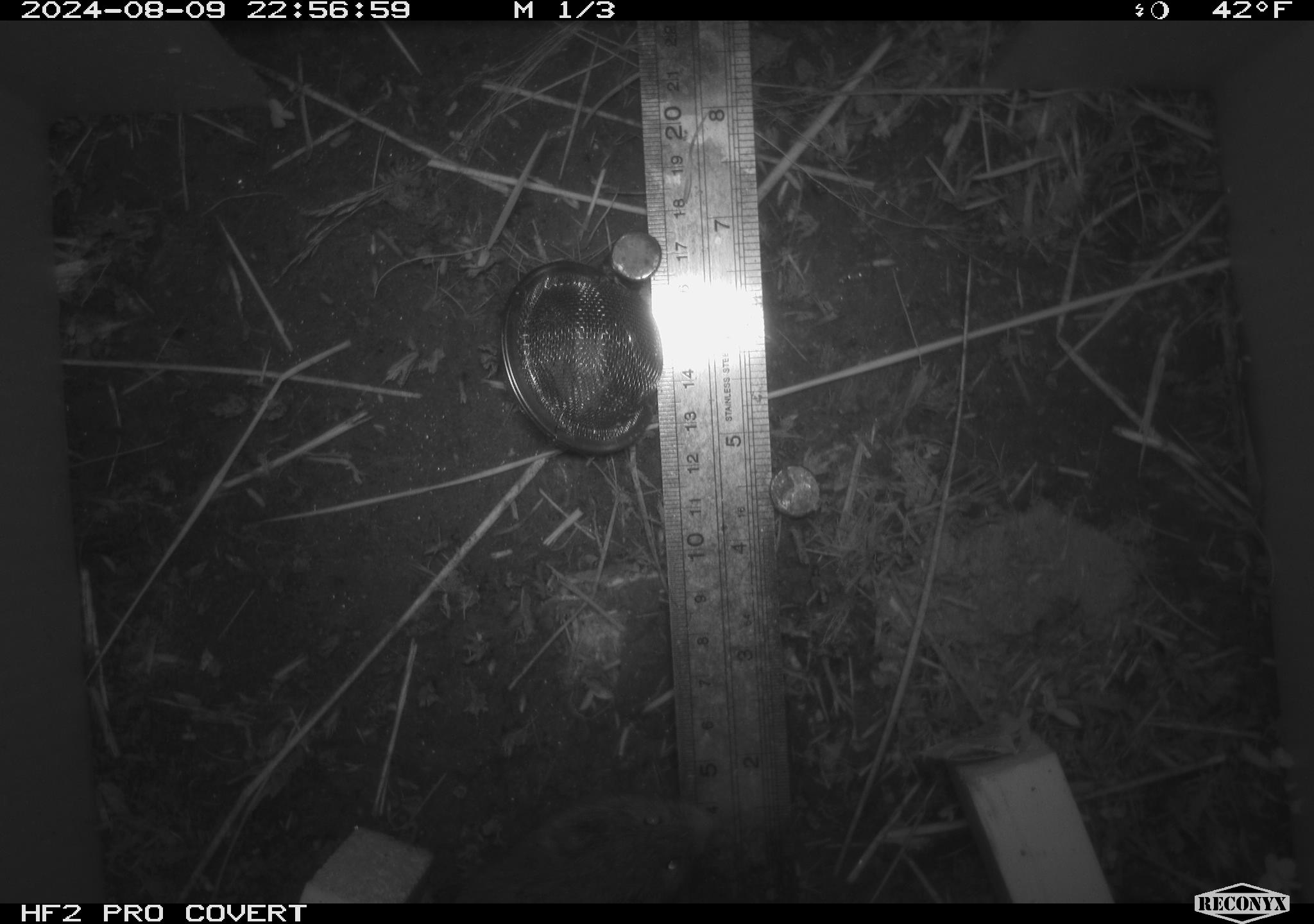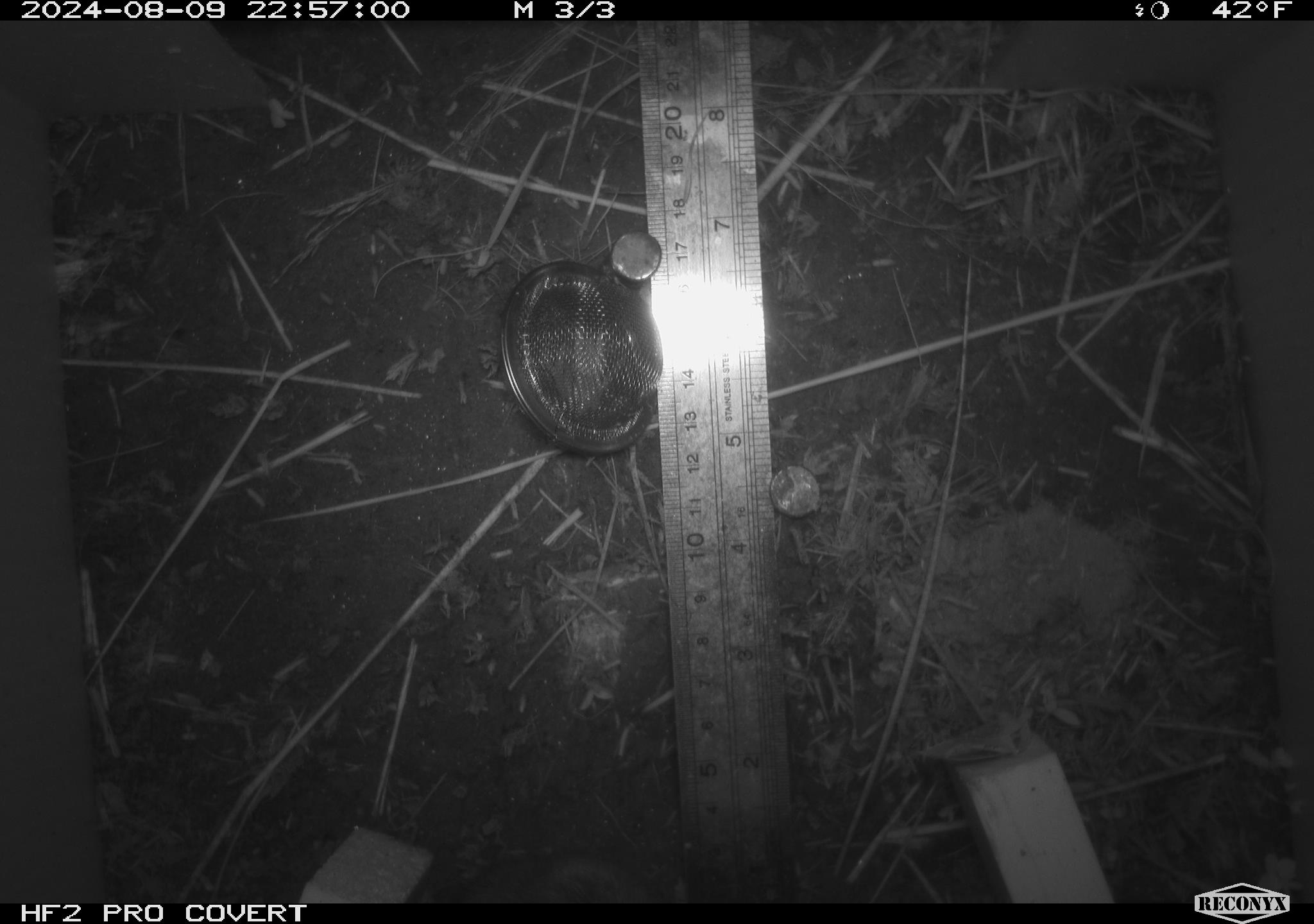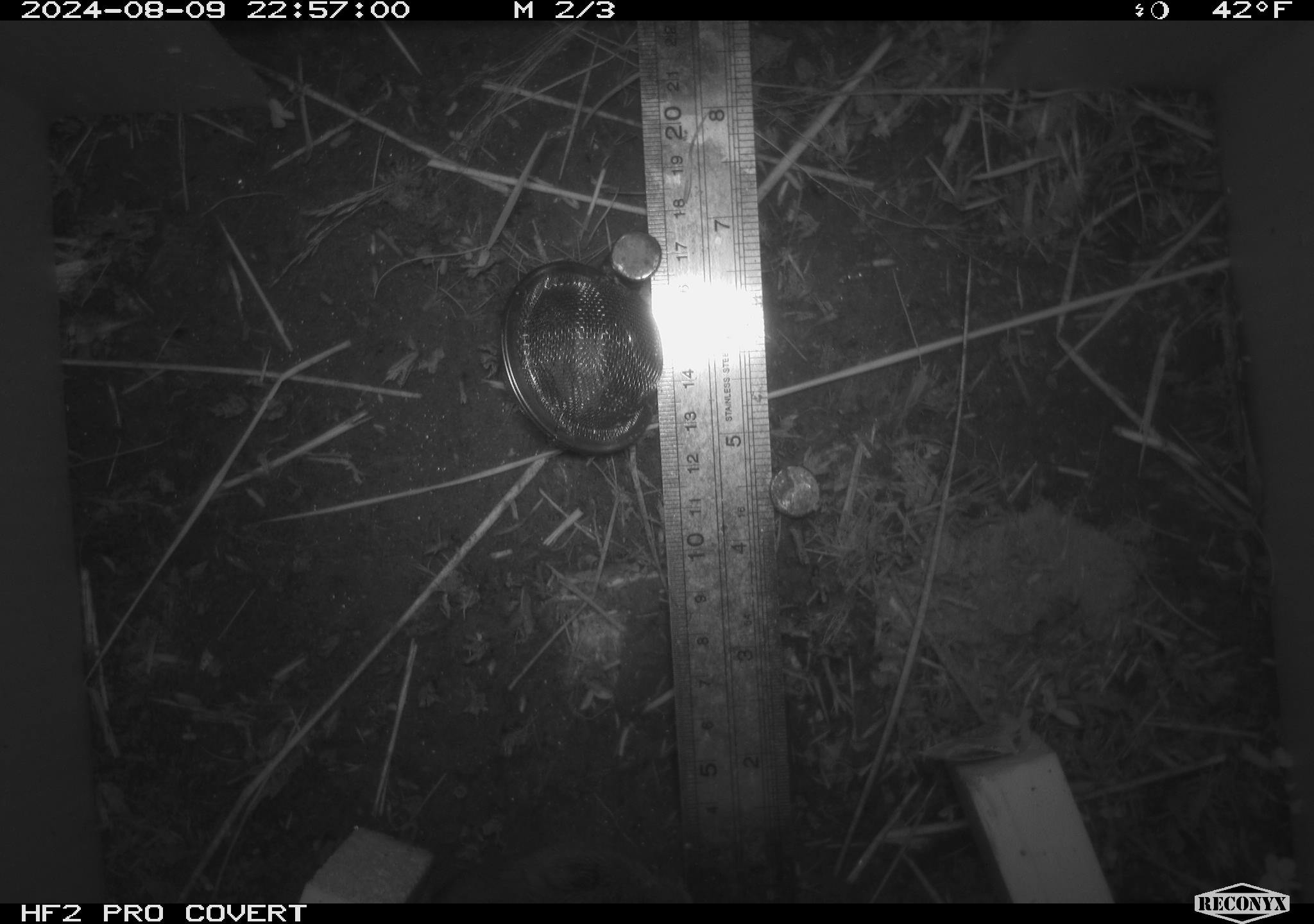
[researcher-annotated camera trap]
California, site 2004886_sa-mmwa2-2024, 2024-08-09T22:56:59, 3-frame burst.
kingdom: Animalia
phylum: Chordata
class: Mammalia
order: Rodentia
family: Cricetidae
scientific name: Arvicolinae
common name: voles, lemmings, and muskrats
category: arvicolinae subfamily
Arvicolinae subfamily (voles, lemmings, and muskrats) (Arvicolinae).